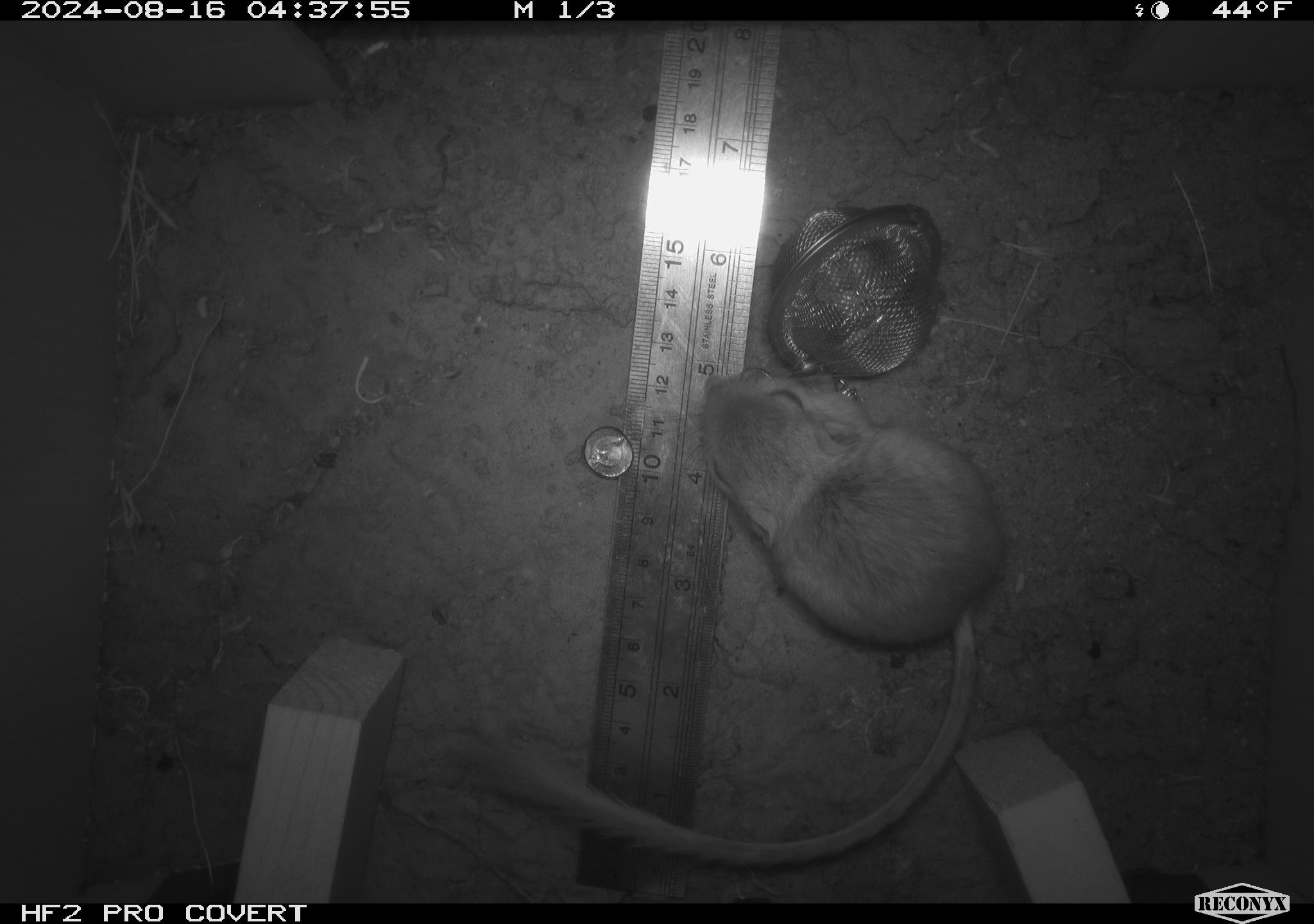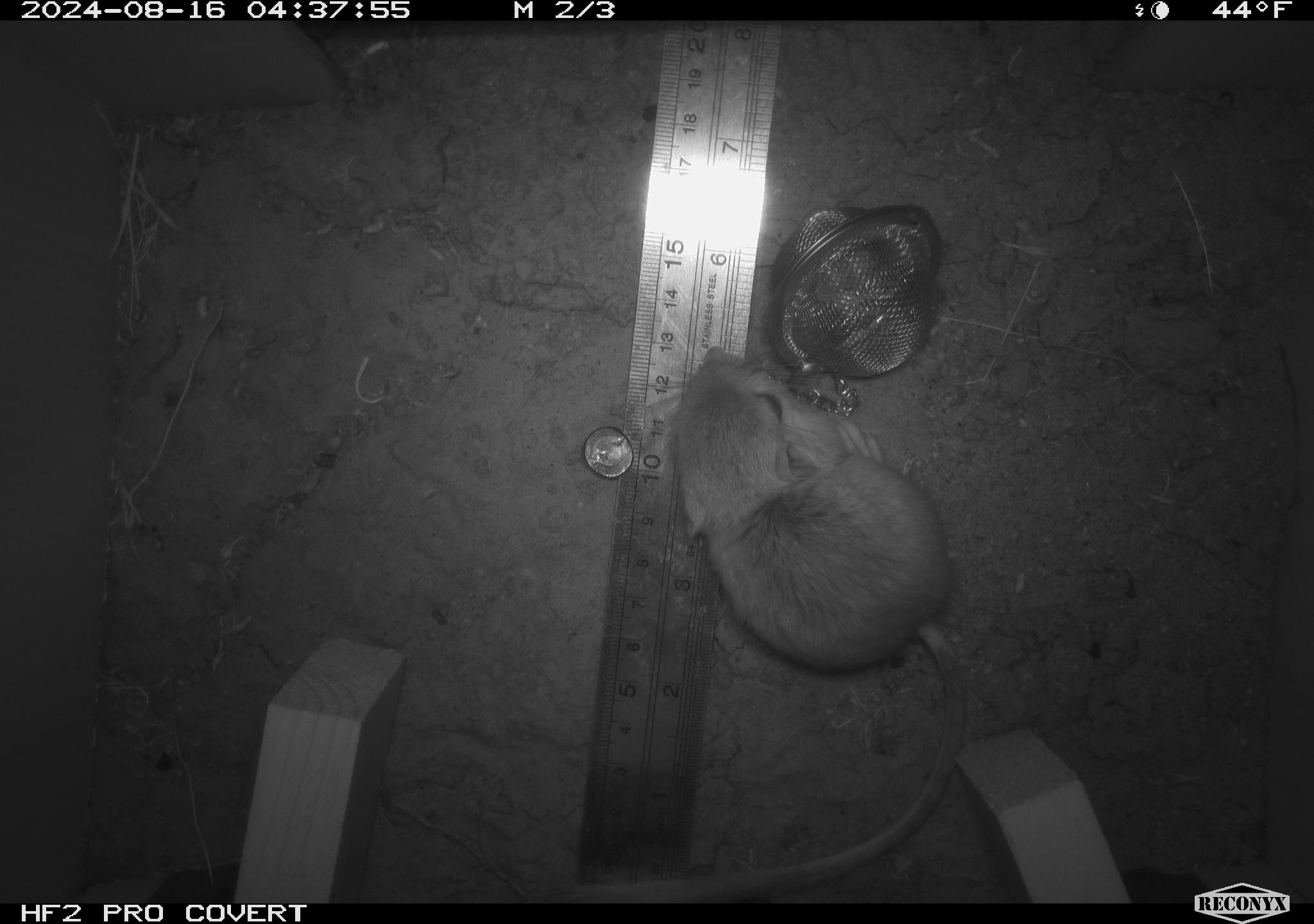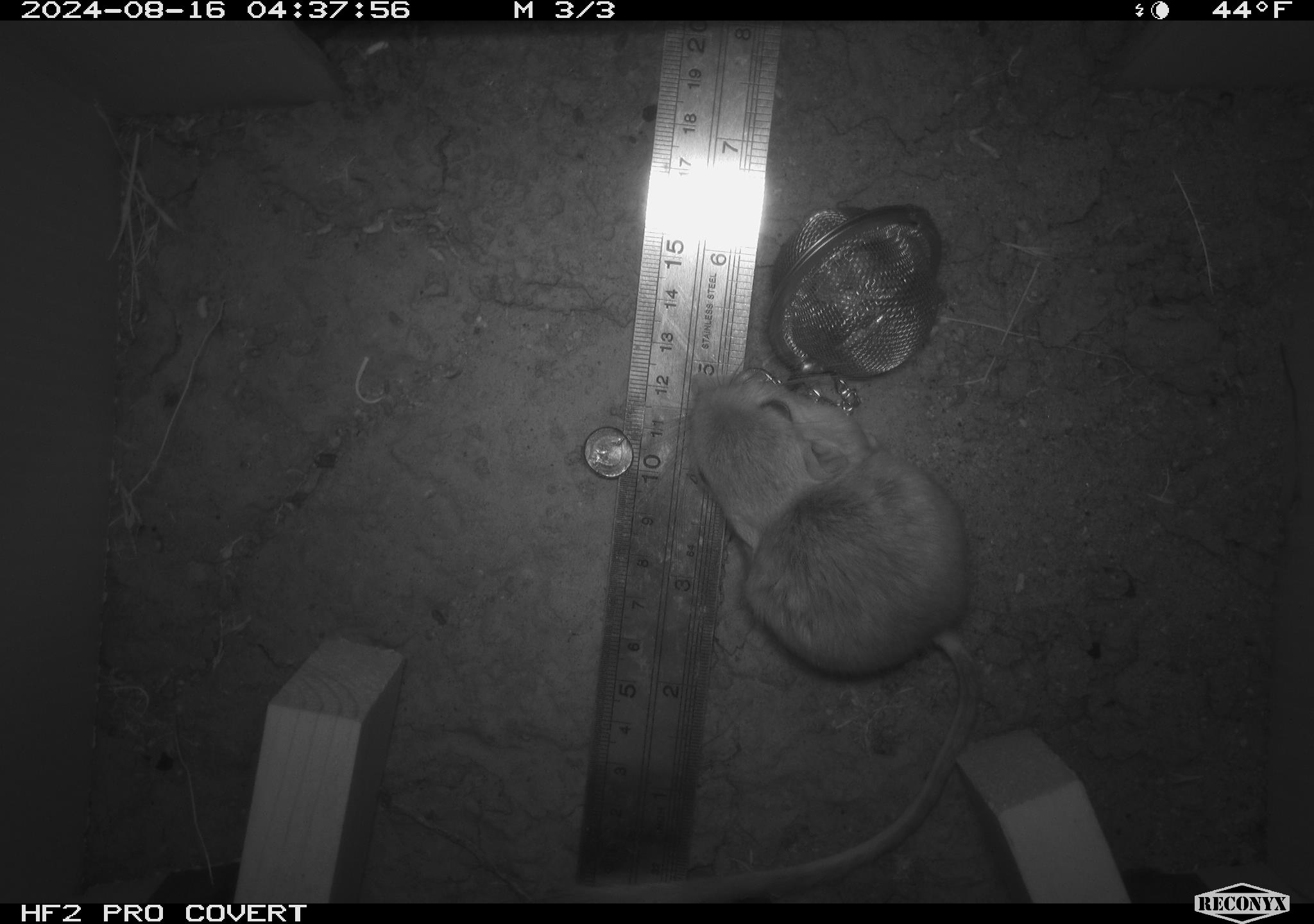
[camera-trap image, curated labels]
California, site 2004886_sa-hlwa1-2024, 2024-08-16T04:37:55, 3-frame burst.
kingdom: Animalia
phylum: Chordata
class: Mammalia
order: Rodentia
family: Heteromyidae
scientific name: Heteromyidae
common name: kangaroo rats and pocket mice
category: heteromyidae family